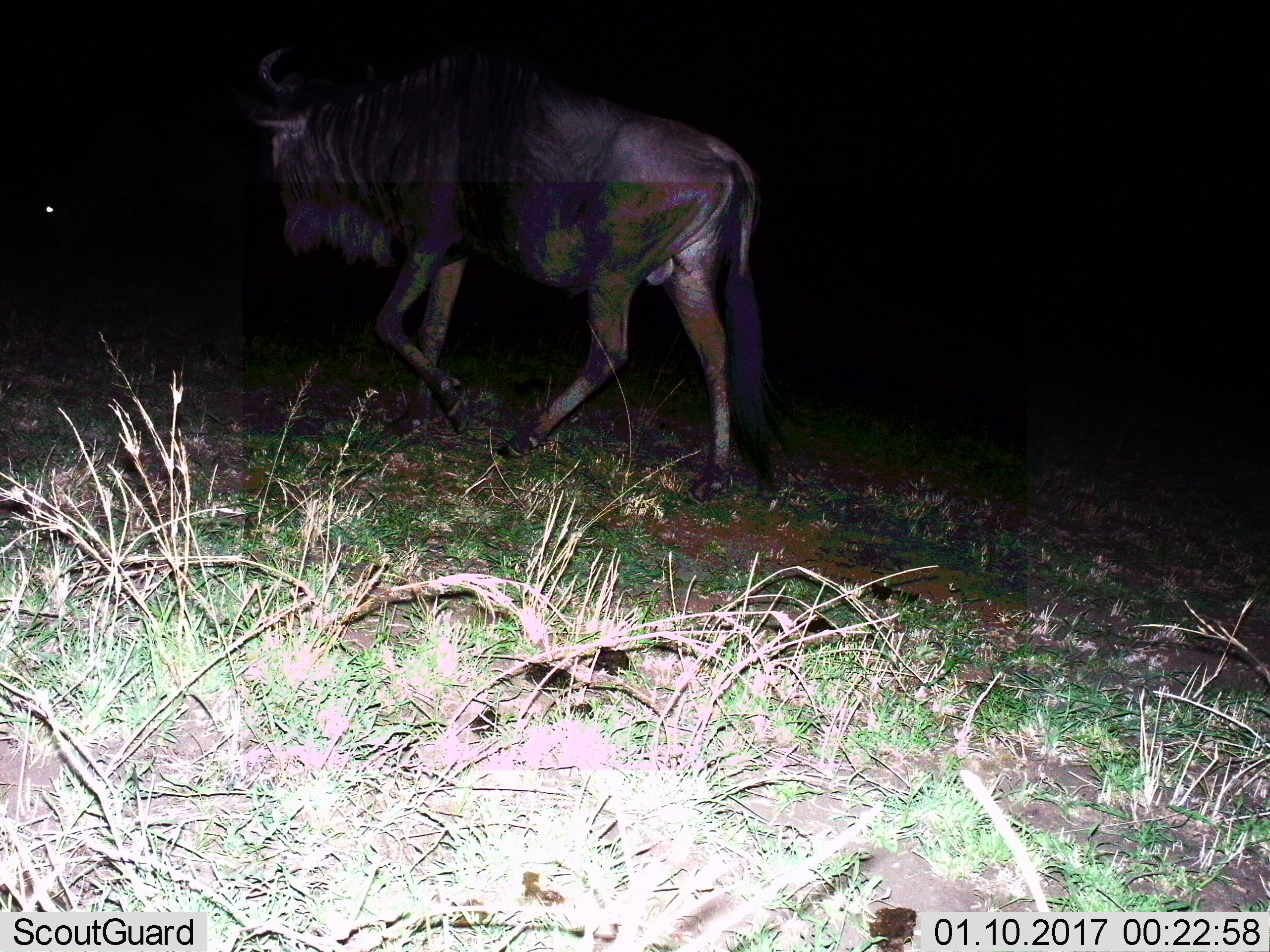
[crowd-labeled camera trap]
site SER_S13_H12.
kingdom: Animalia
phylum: Chordata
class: Mammalia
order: Artiodactyla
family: Bovidae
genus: Connochaetes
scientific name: Connochaetes taurinus taurinus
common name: blue wildebeest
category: wildebeestblue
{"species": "wildebeestblue (blue wildebeest) (Connochaetes taurinus taurinus)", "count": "1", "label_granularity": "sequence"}